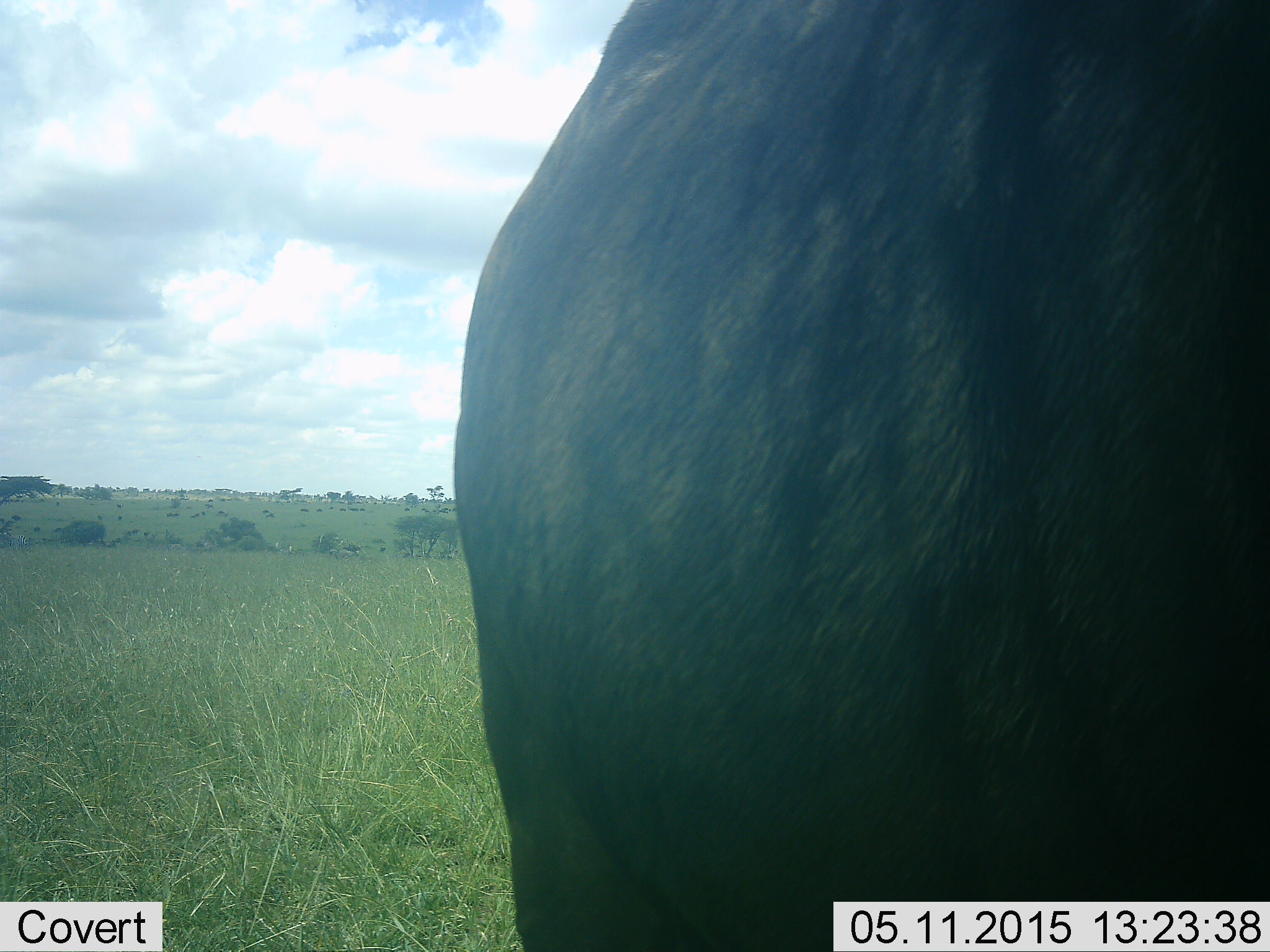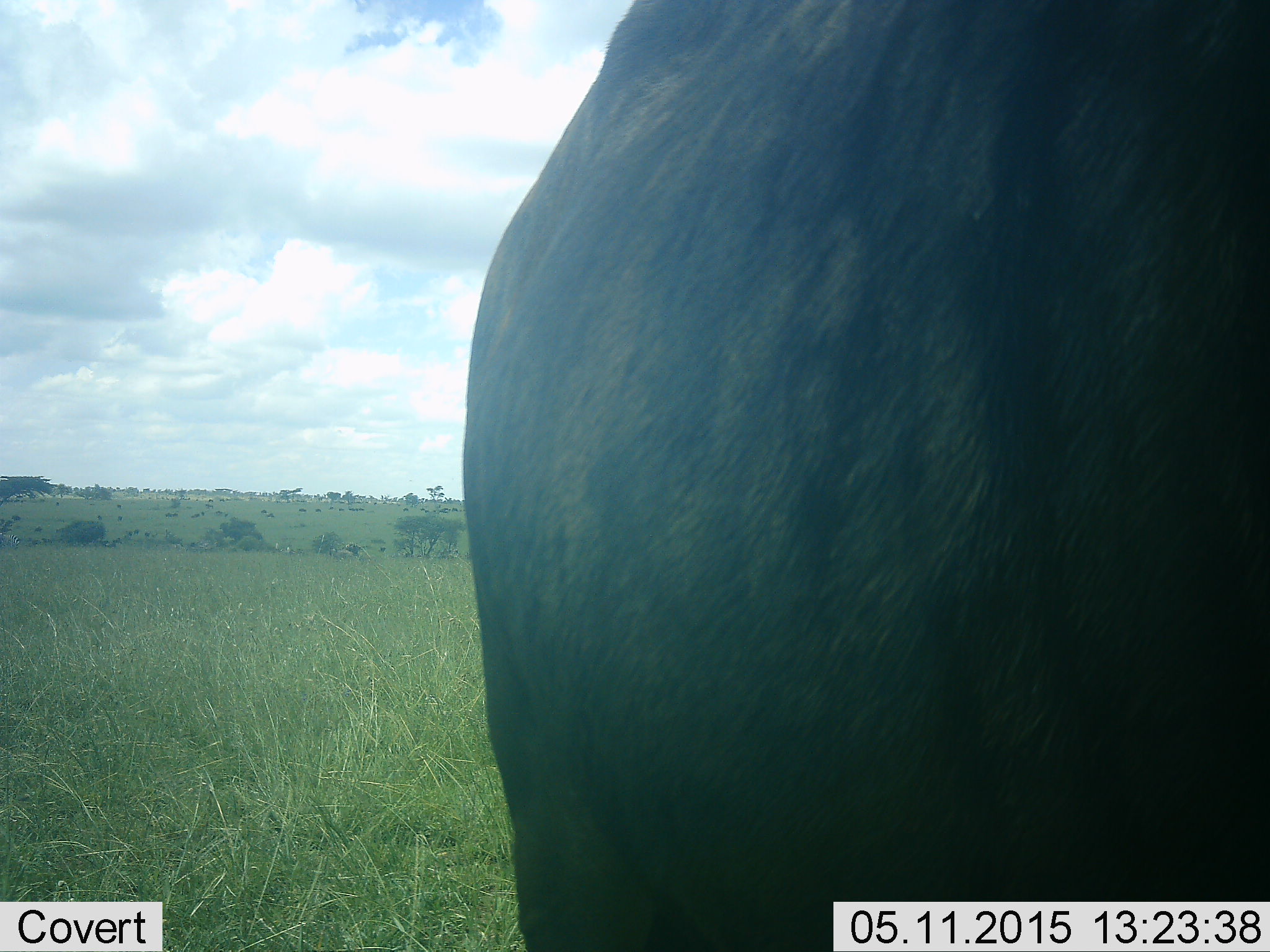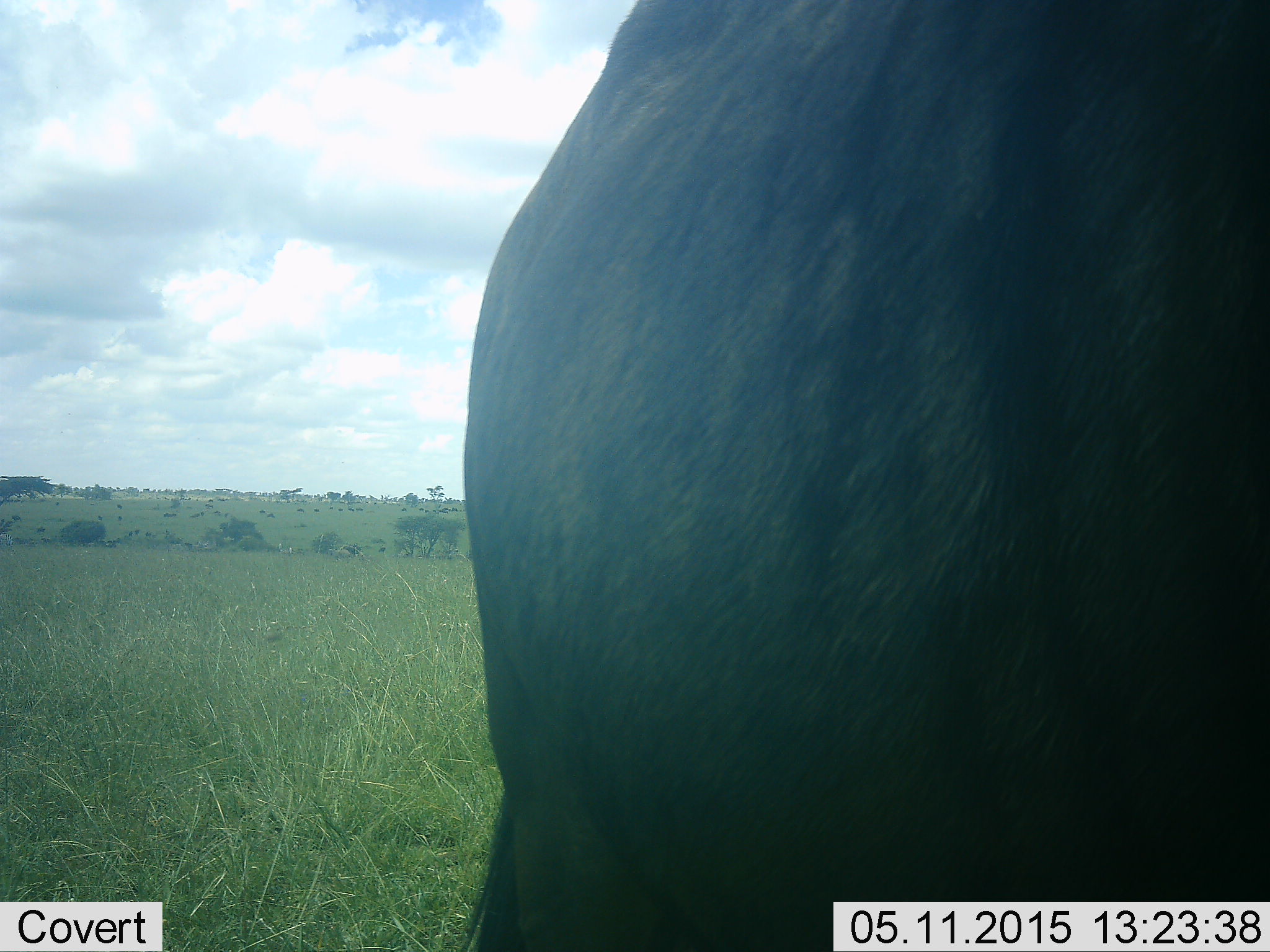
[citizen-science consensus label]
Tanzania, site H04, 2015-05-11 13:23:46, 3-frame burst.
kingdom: Animalia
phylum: Chordata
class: Mammalia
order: Artiodactyla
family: Bovidae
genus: Connochaetes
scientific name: Connochaetes taurinus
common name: blue wildebeest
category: wildebeest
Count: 1.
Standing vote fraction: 90%.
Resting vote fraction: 10%.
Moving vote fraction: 40%.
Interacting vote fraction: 0%.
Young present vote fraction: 0%.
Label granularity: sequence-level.